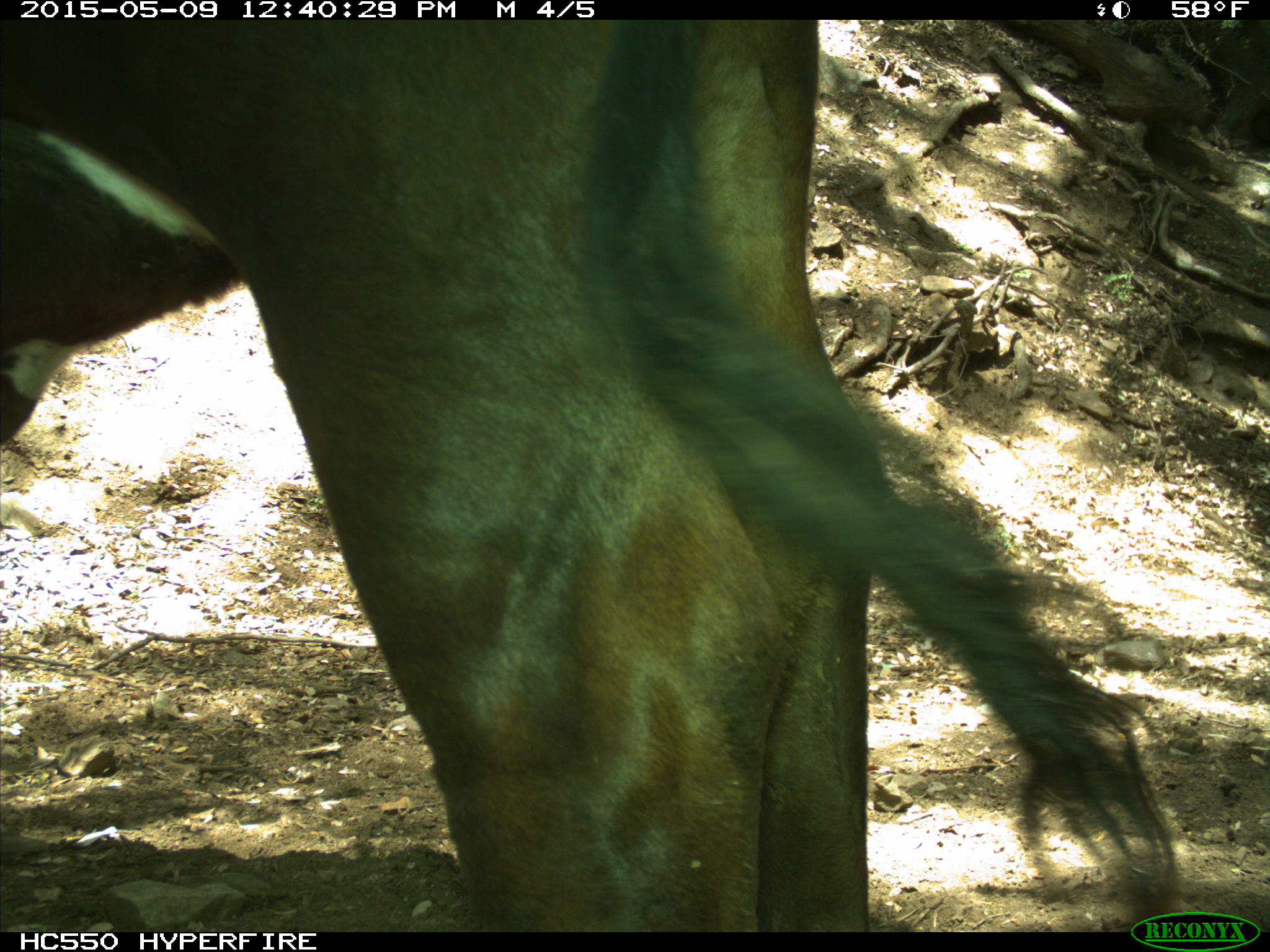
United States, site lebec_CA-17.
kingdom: Animalia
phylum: Chordata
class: Mammalia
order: Artiodactyla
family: Bovidae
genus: Bos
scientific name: Bos taurus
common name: domestic cow